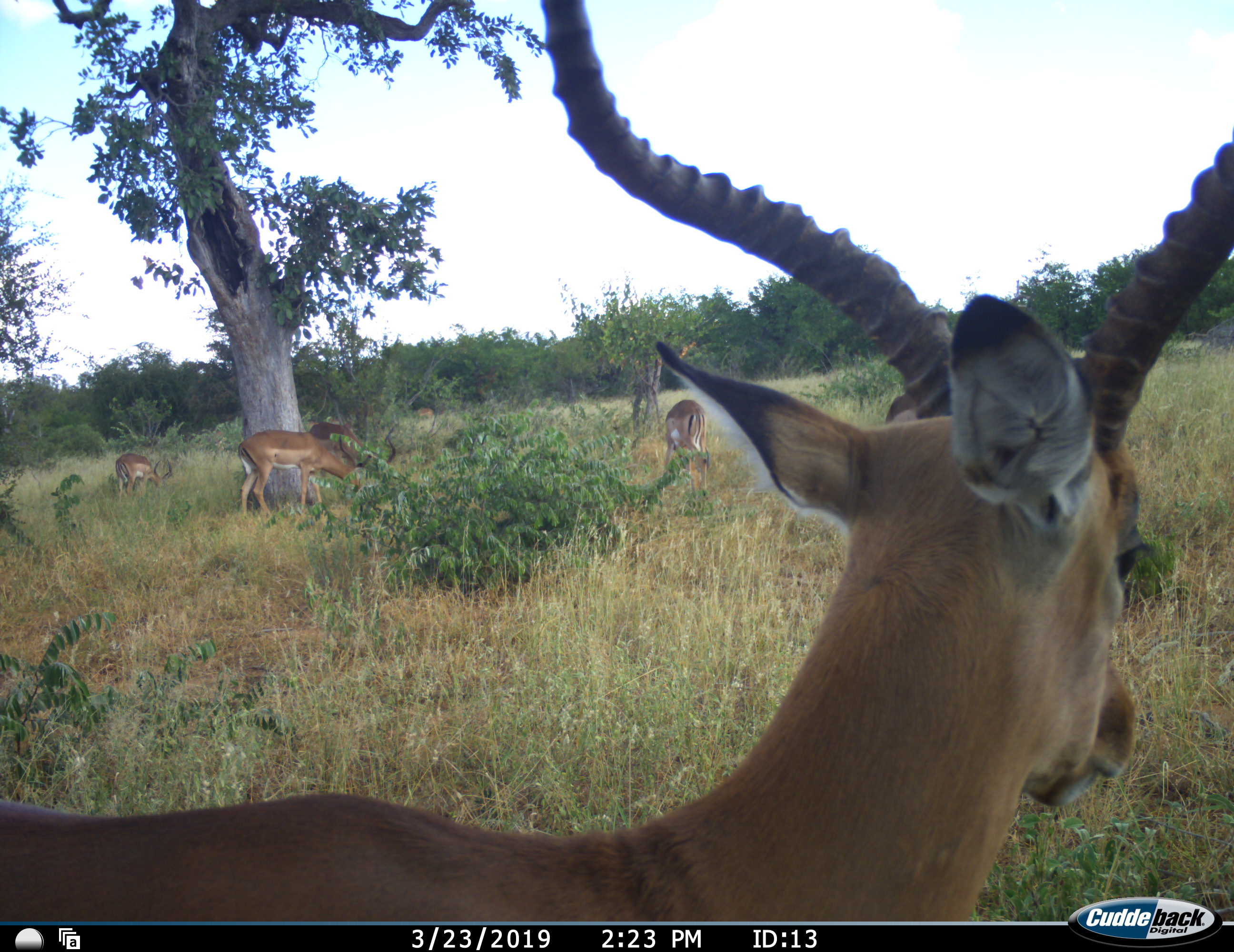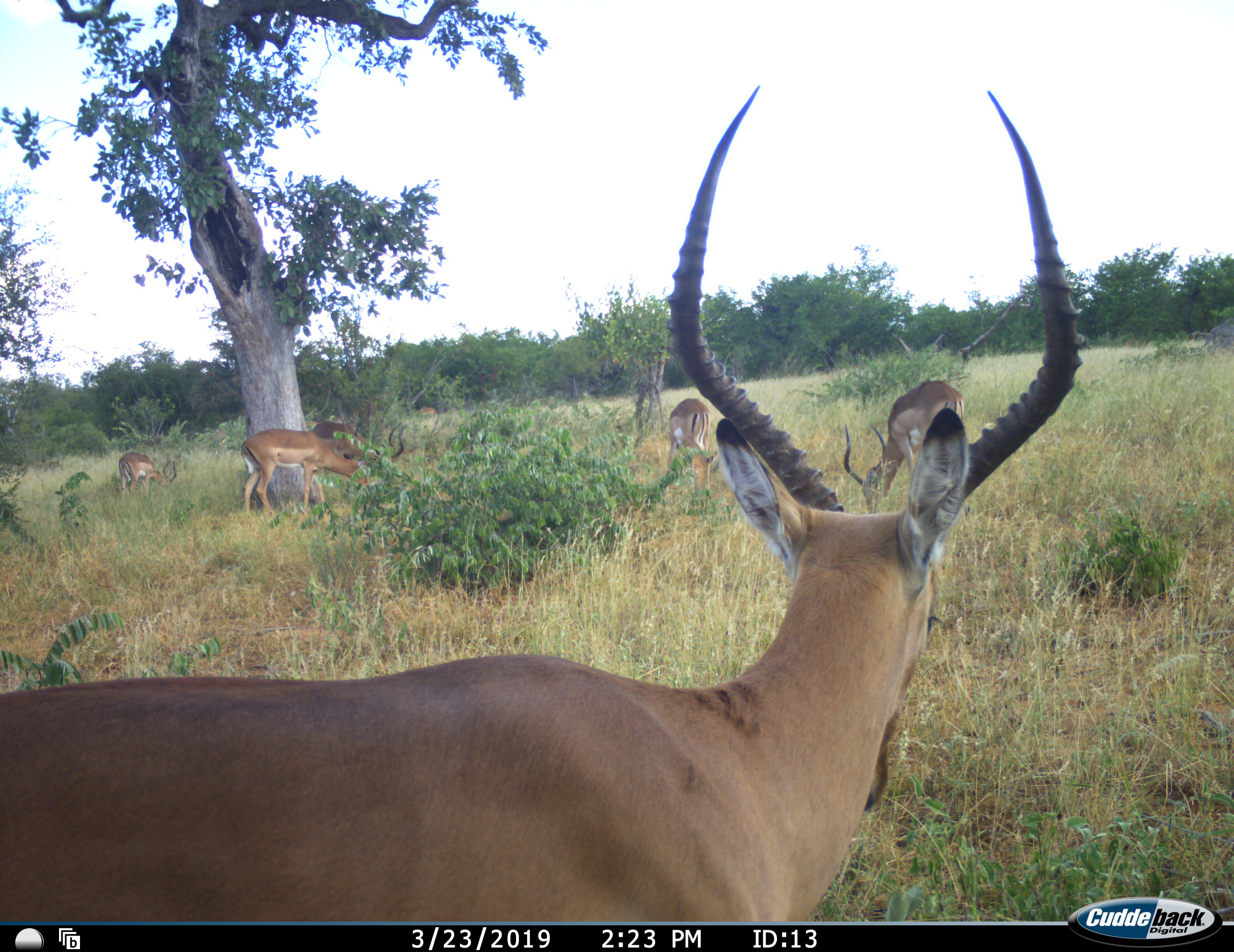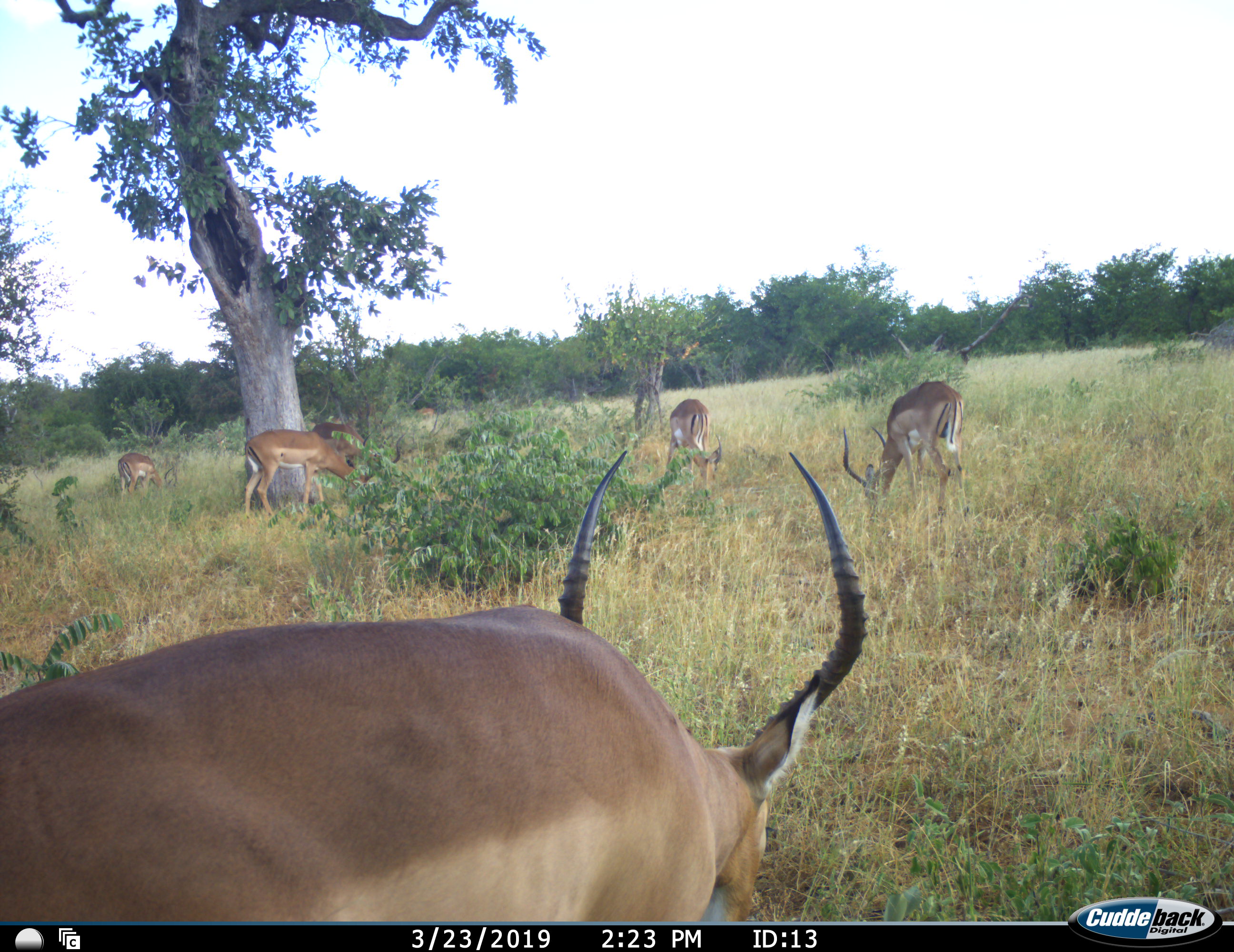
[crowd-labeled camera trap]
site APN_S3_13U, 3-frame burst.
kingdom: Animalia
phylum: Chordata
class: Mammalia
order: Artiodactyla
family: Bovidae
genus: Aepyceros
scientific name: Aepyceros melampus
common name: impala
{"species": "impala (Aepyceros melampus)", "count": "6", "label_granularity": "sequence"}